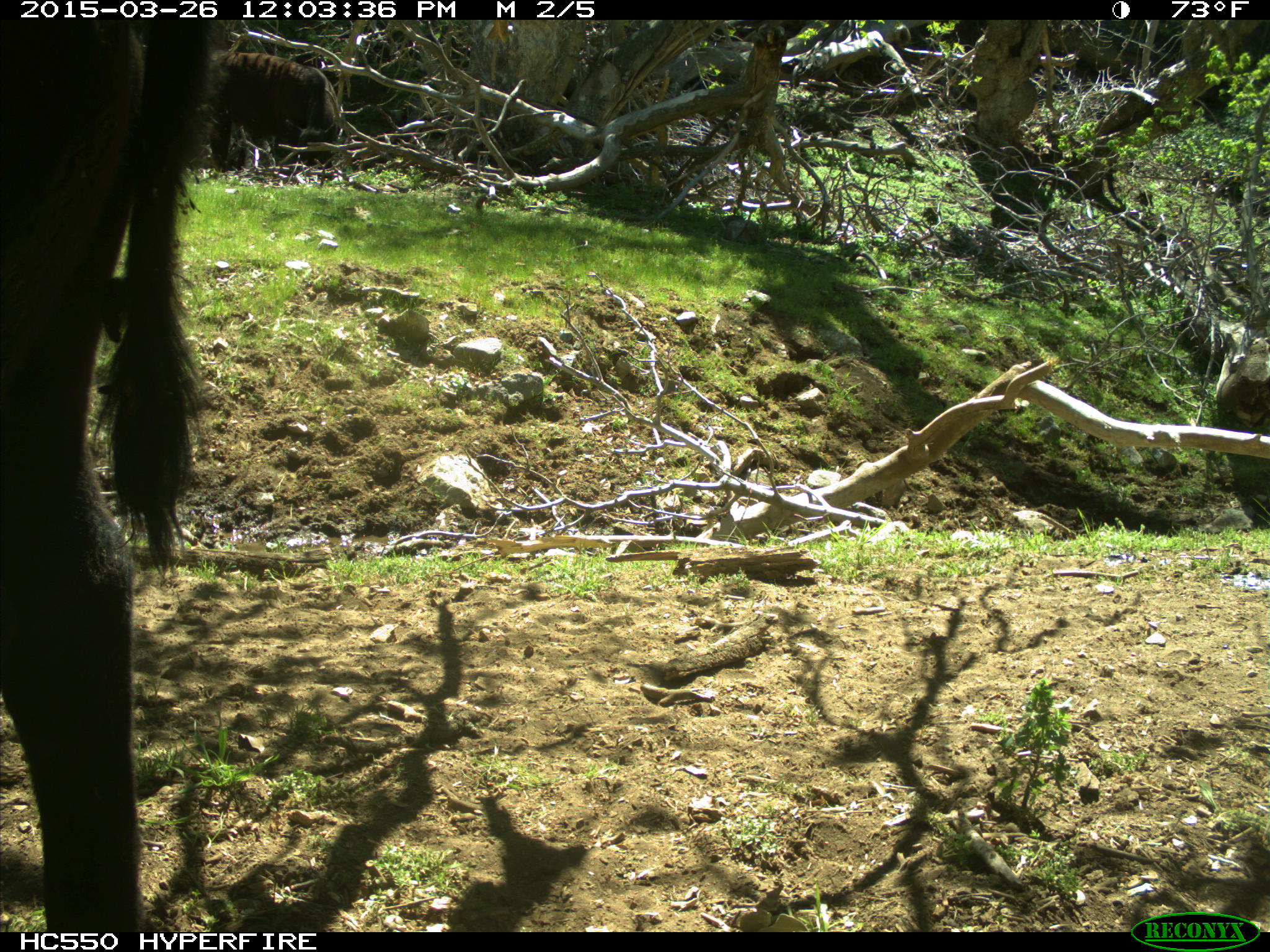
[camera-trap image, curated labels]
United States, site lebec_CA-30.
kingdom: Animalia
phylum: Chordata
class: Mammalia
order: Artiodactyla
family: Bovidae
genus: Bos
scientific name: Bos taurus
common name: domestic cow